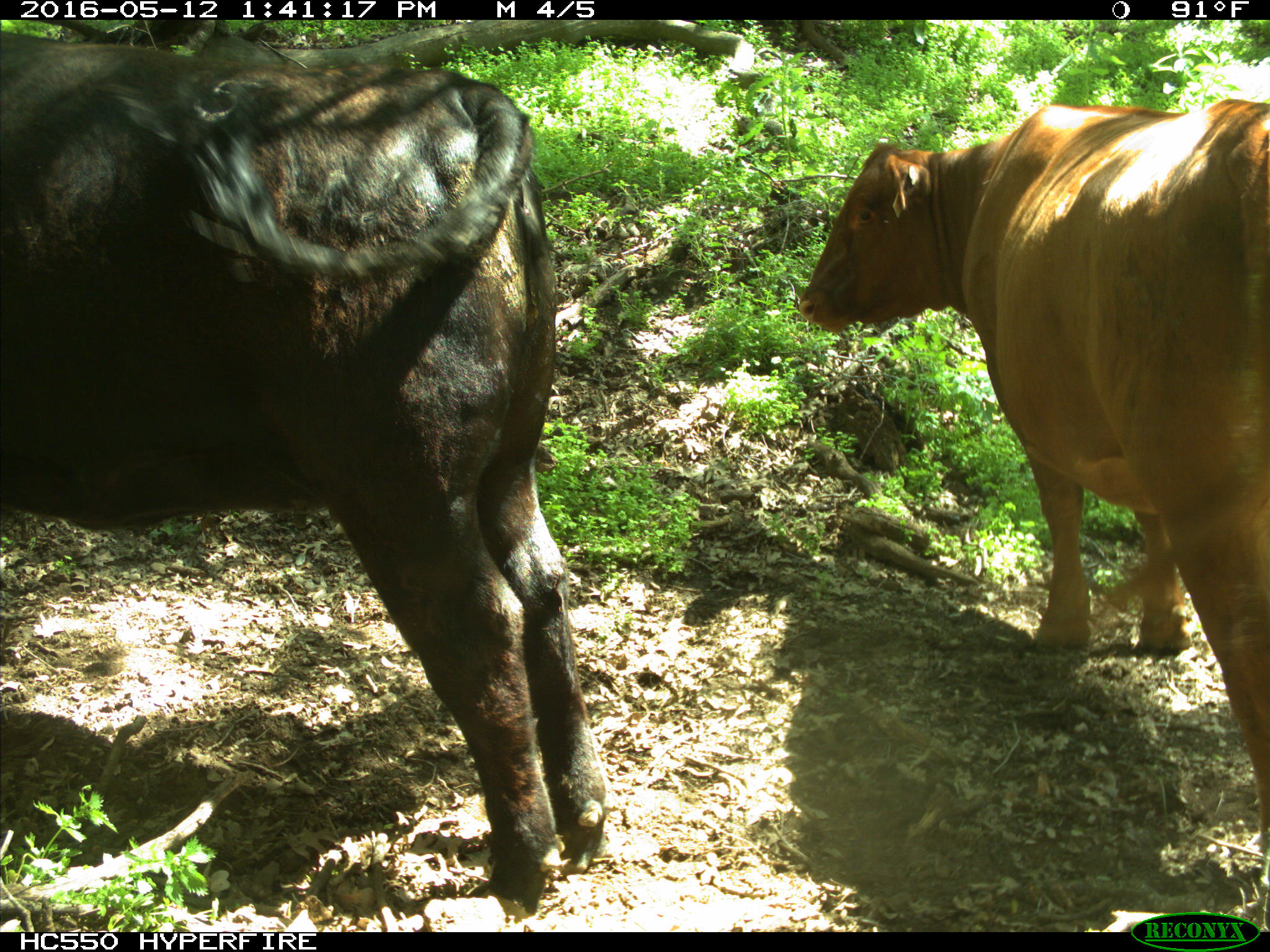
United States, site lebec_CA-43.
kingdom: Animalia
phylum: Chordata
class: Mammalia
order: Artiodactyla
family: Bovidae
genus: Bos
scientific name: Bos taurus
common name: domestic cow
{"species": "Bos taurus (domestic cow)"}